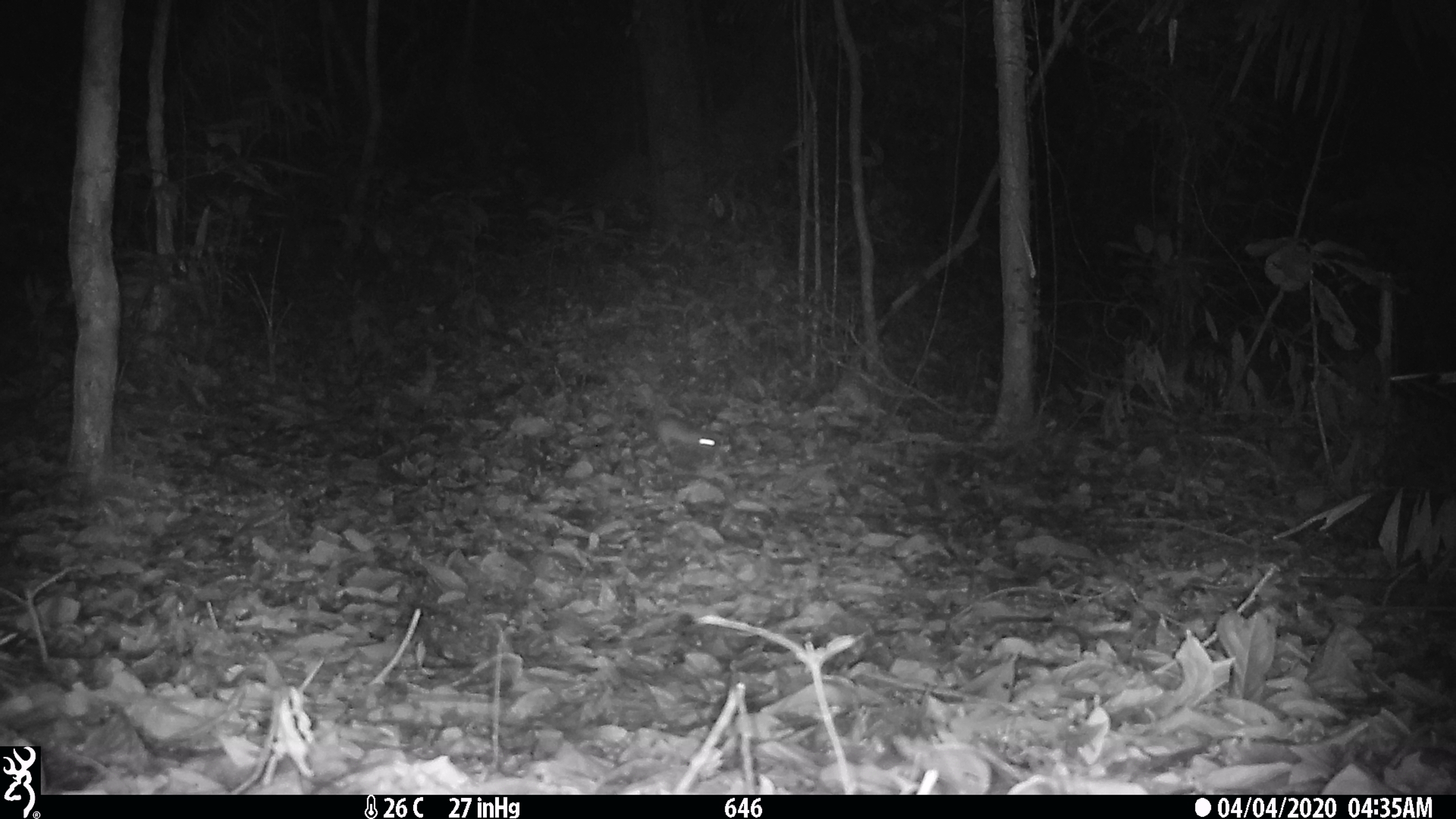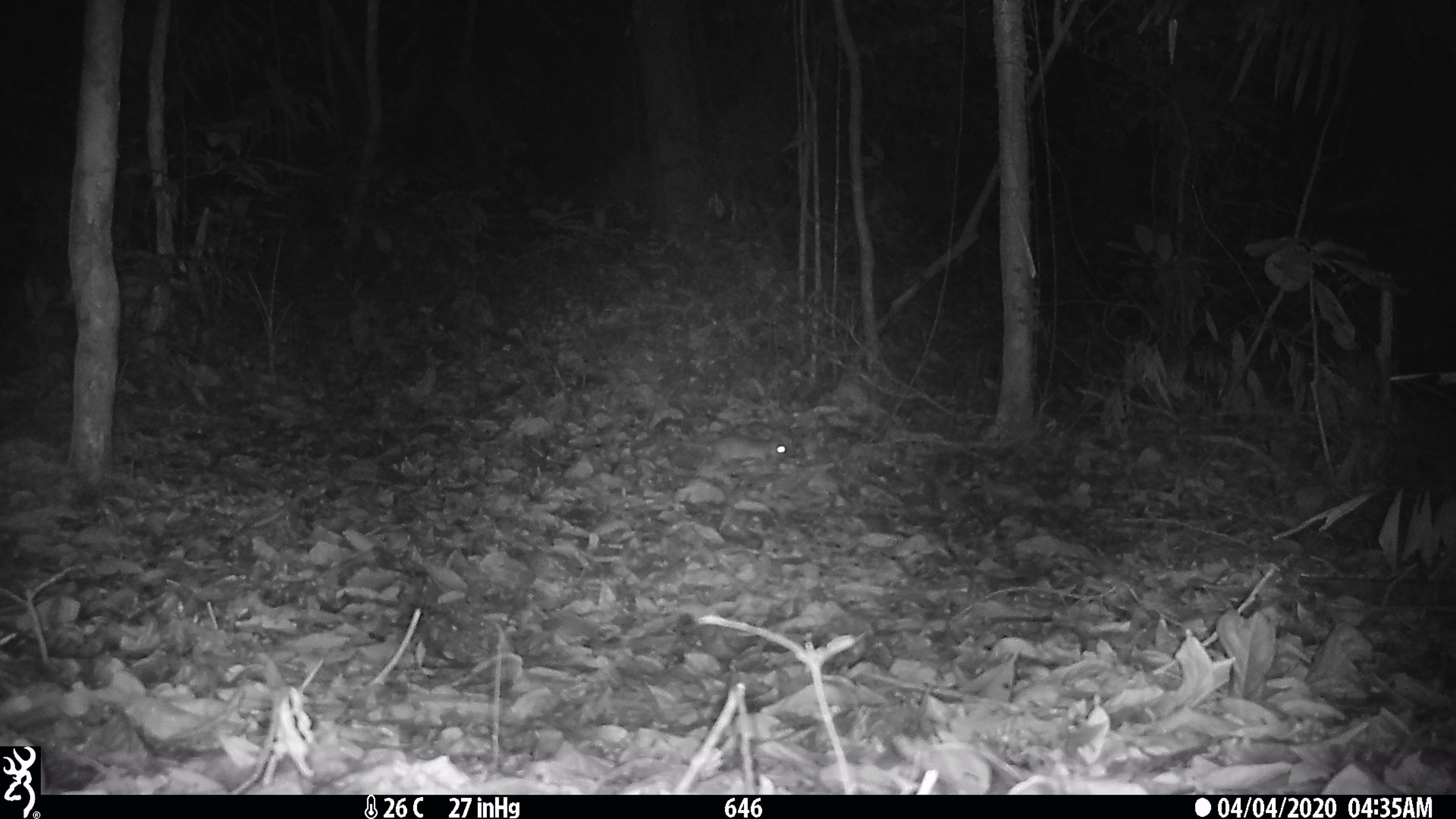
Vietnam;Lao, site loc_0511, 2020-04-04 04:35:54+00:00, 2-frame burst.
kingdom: Animalia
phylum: Chordata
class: Mammalia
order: Rodentia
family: Muridae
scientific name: Muridae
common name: old-world mice and rats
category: unidentified murid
Unidentified murid (old-world mice and rats) (Muridae). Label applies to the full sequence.